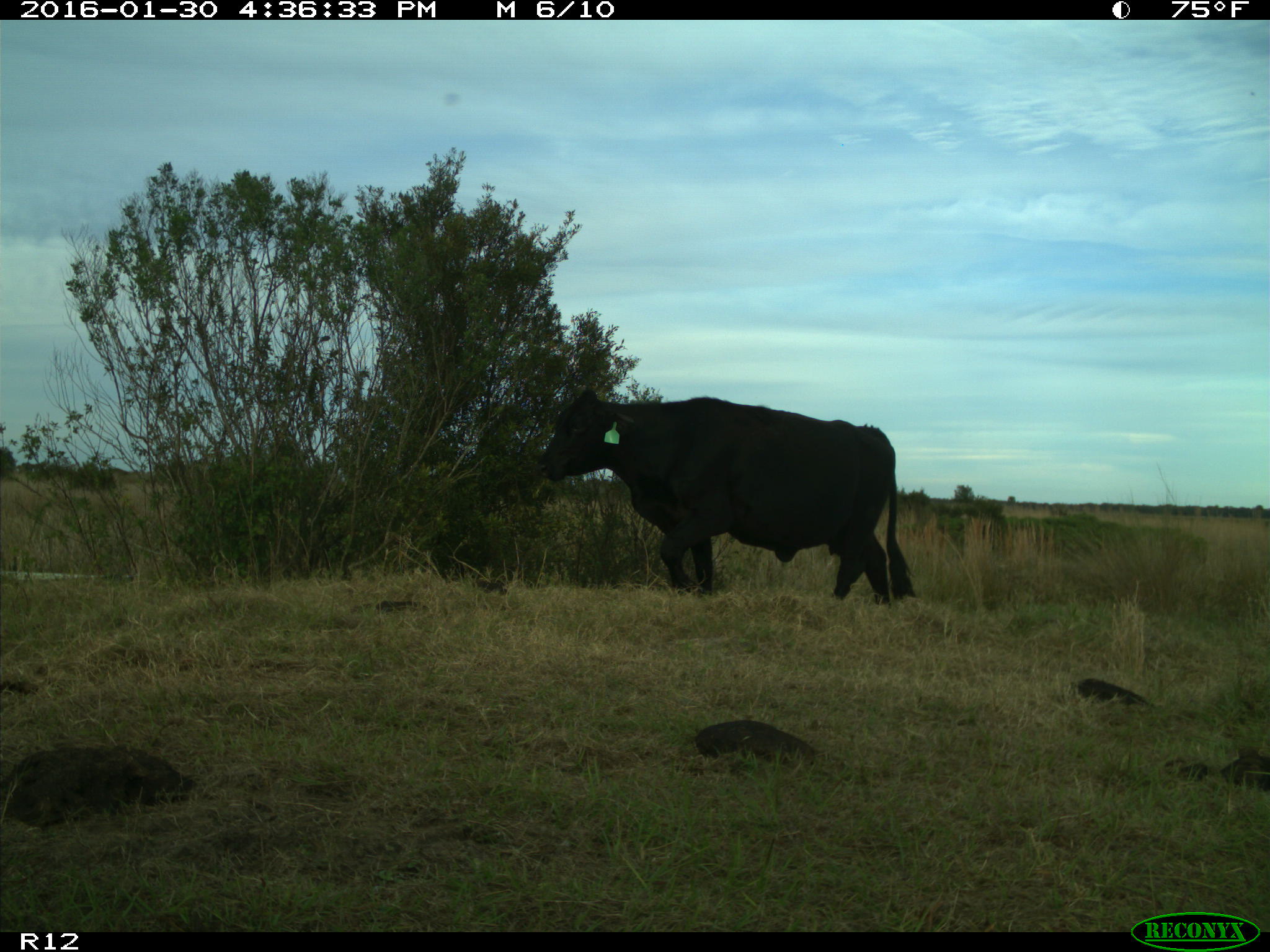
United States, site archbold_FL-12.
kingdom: Animalia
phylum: Chordata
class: Mammalia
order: Artiodactyla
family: Bovidae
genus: Bos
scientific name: Bos taurus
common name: domestic cow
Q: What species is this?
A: Bos taurus (domestic cow).